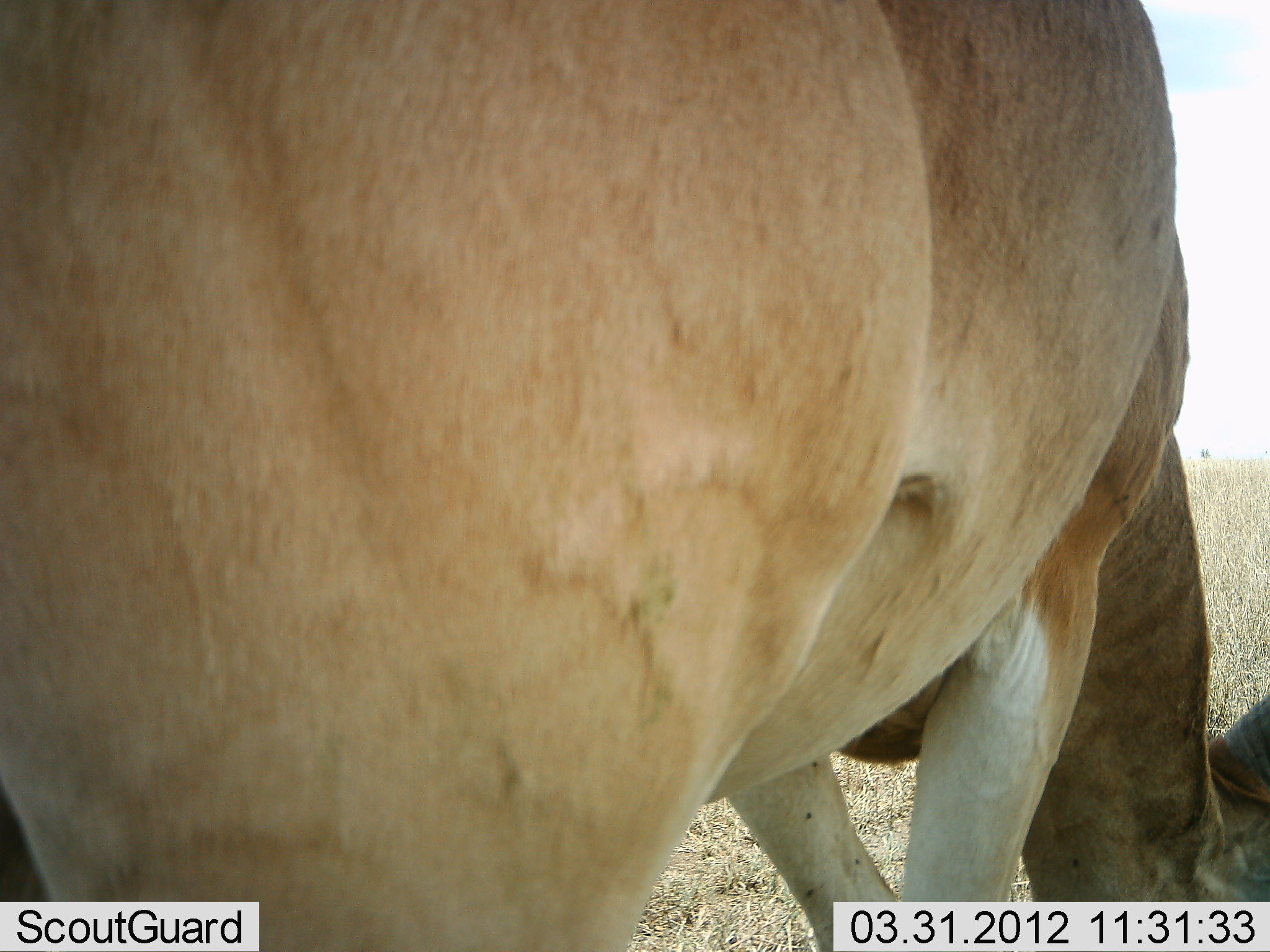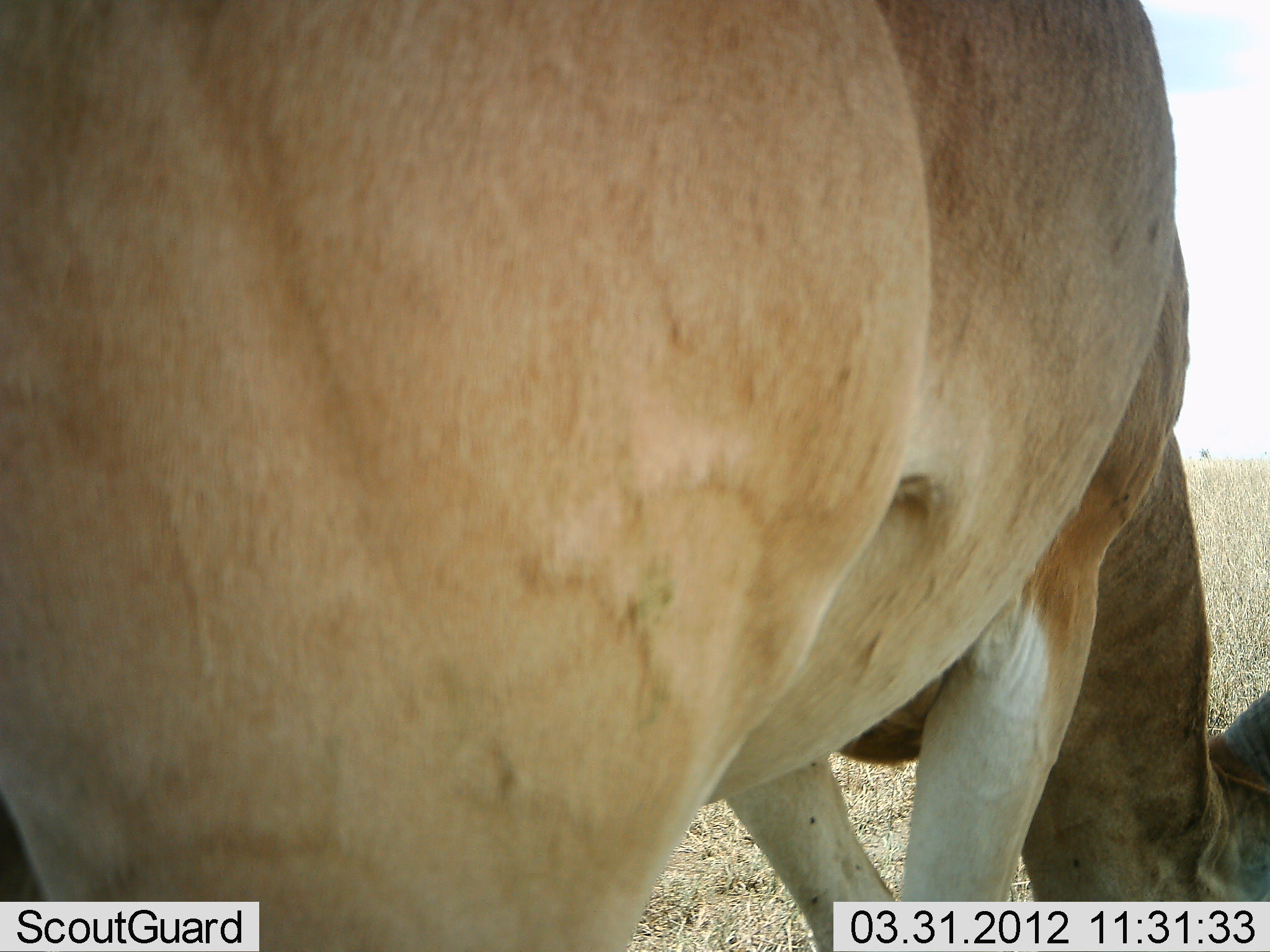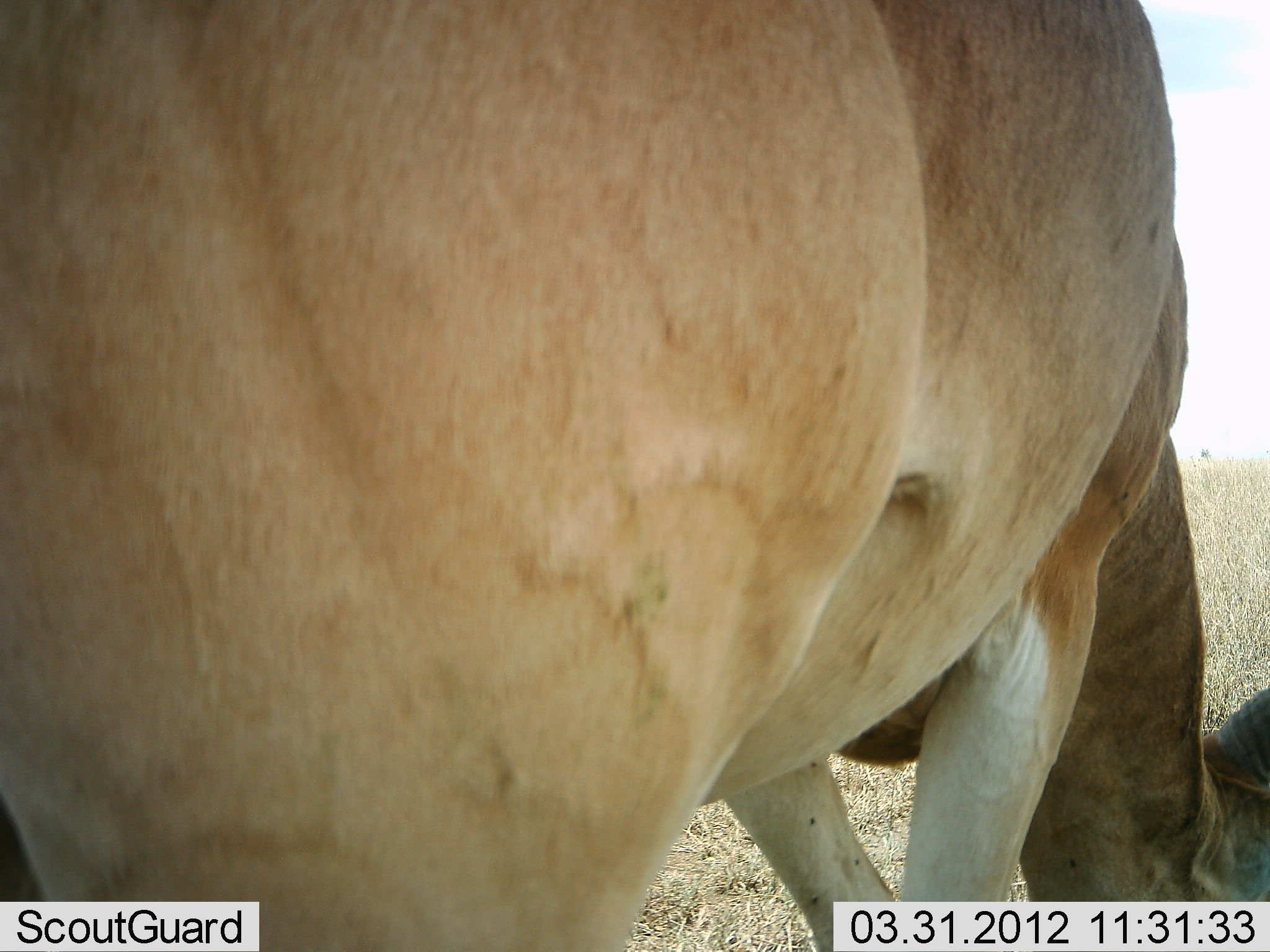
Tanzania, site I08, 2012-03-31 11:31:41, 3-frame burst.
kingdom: Animalia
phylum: Chordata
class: Mammalia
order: Artiodactyla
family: Bovidae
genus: Alcelaphus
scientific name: Alcelaphus buselaphus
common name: hartebeest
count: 1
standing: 27%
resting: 0%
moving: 0%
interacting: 0%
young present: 0%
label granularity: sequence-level